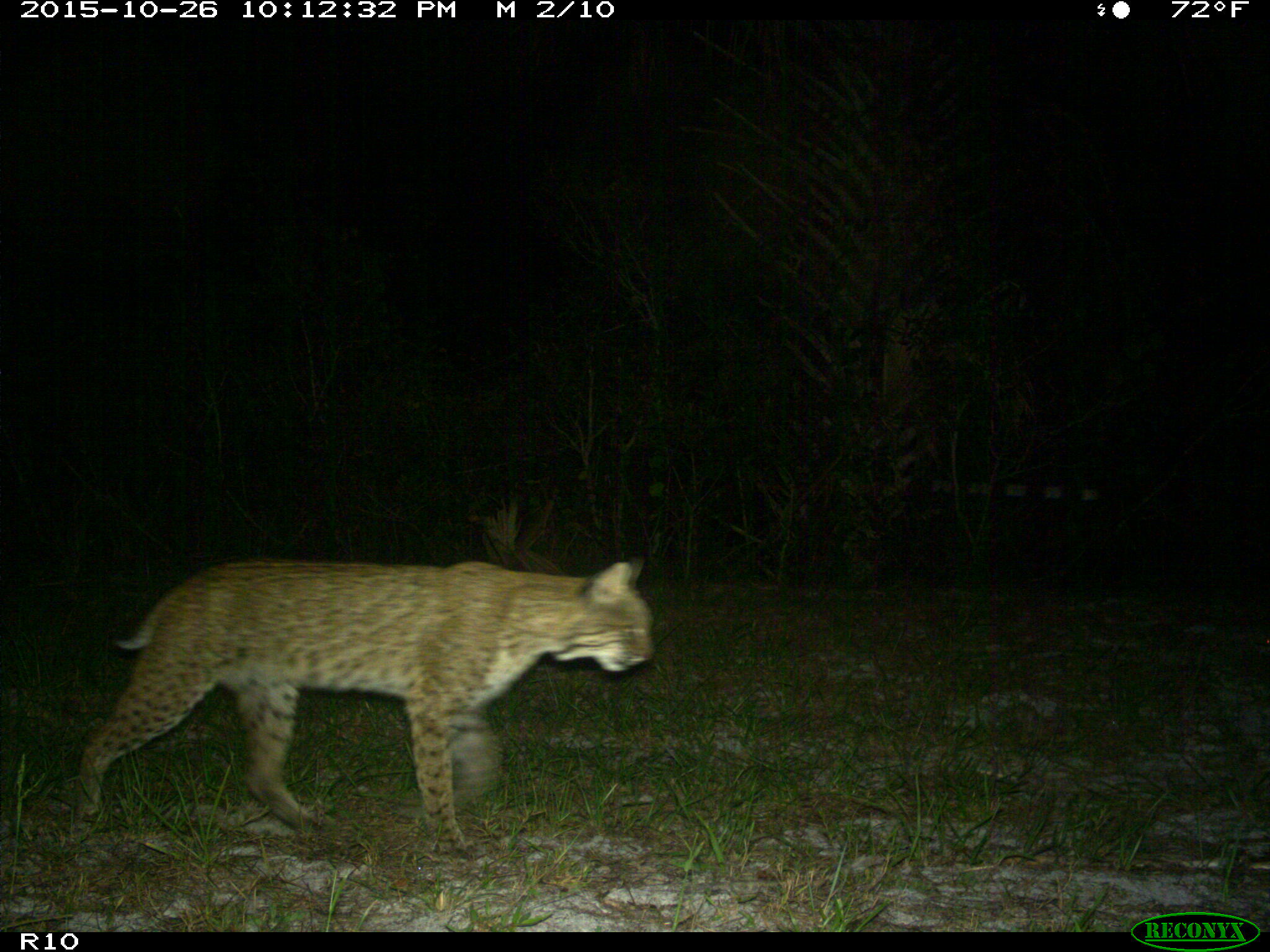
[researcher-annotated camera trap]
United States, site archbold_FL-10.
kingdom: Animalia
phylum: Chordata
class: Mammalia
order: Carnivora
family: Felidae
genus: Lynx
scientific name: Lynx rufus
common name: bobcat